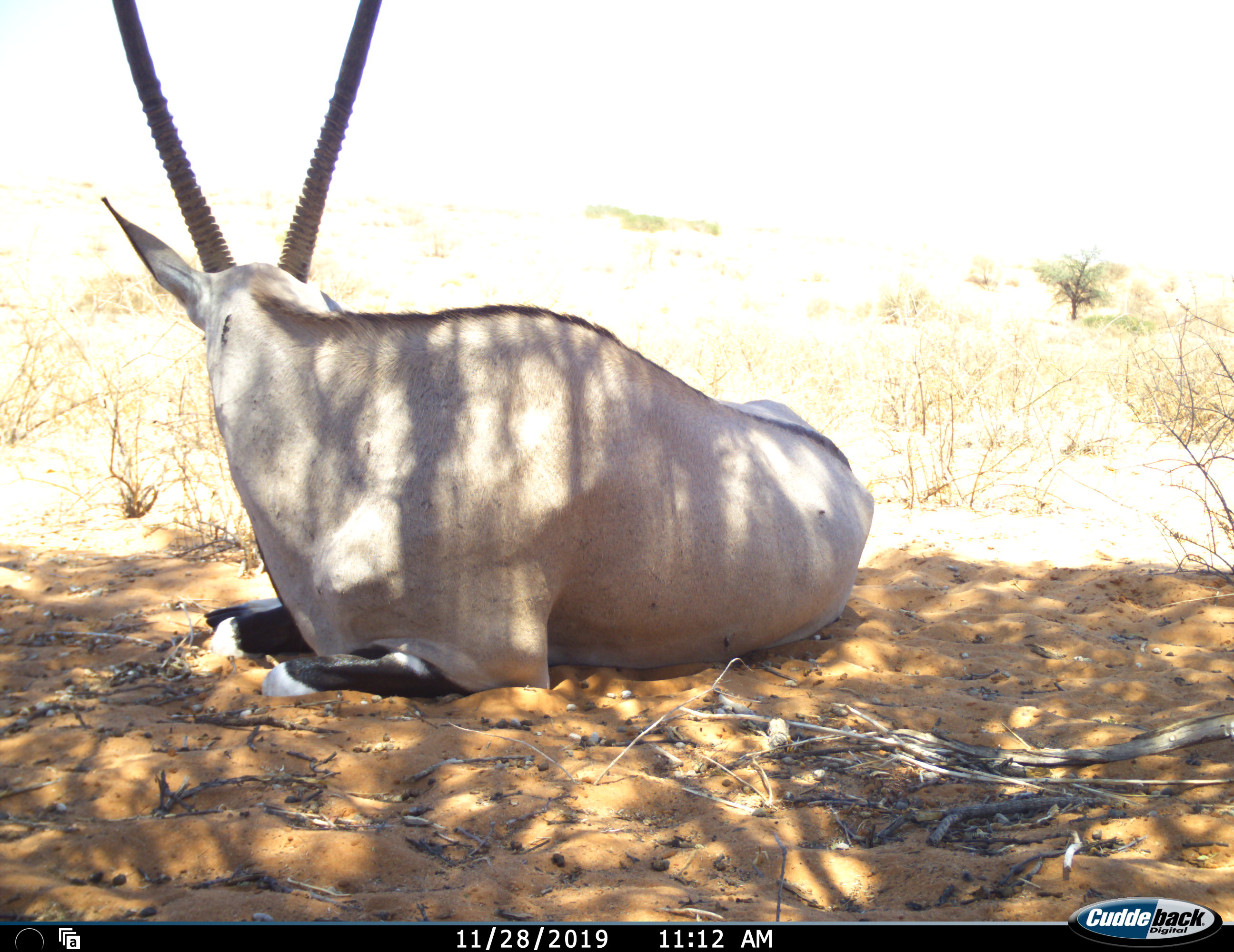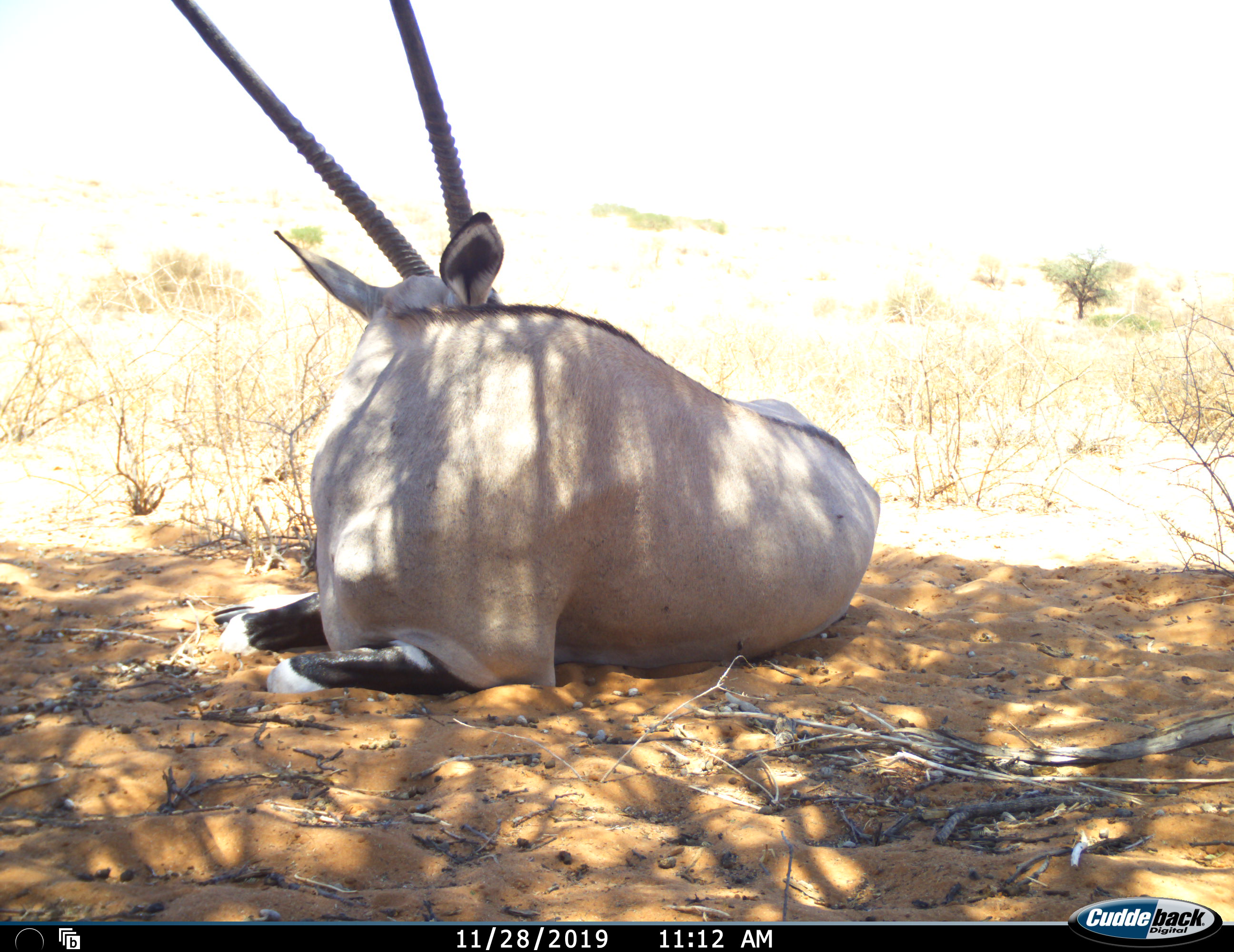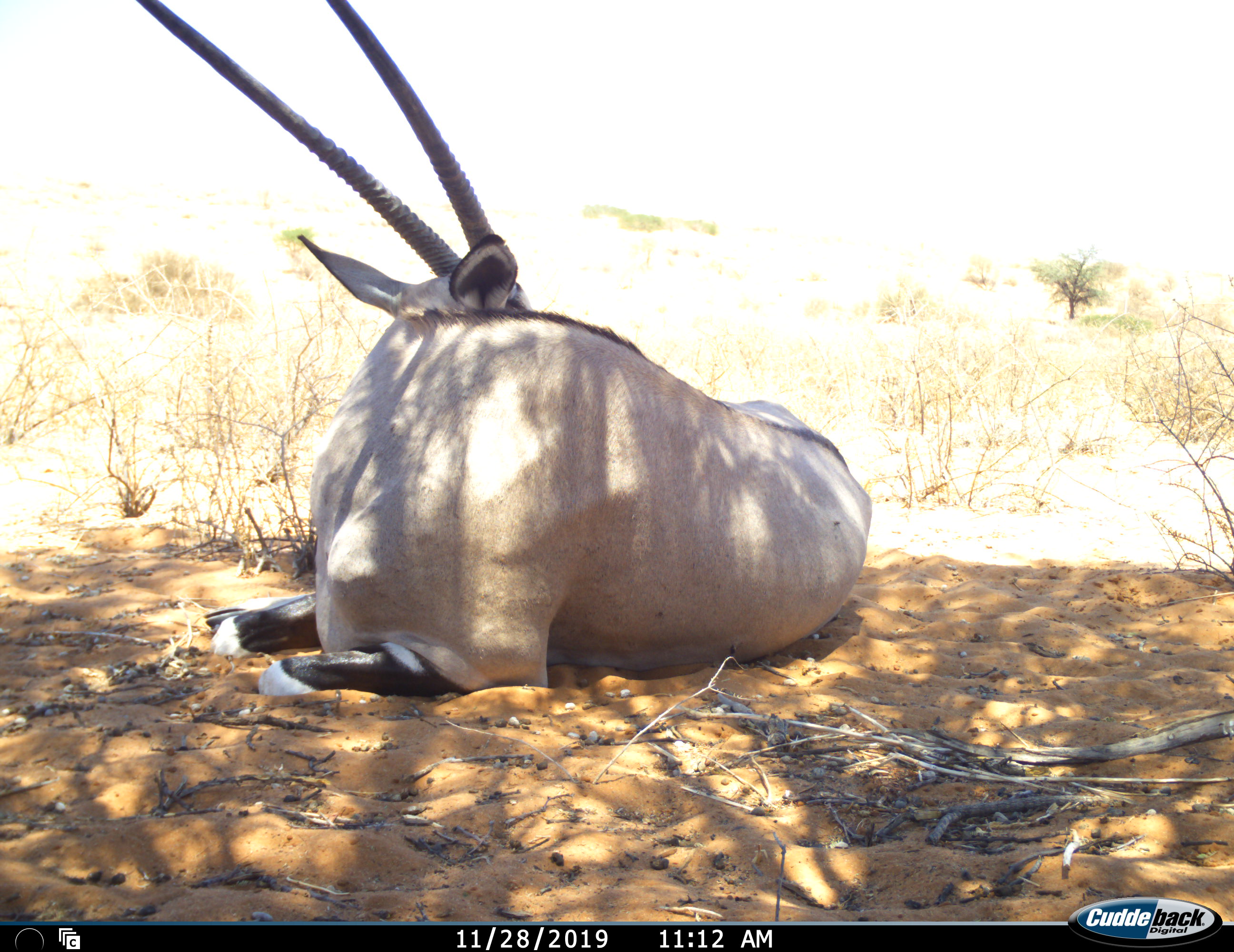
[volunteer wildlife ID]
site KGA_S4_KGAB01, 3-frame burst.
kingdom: Animalia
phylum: Chordata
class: Mammalia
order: Artiodactyla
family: Bovidae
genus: Oryx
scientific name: Oryx gazella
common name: gemsbok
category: oryx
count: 1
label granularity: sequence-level